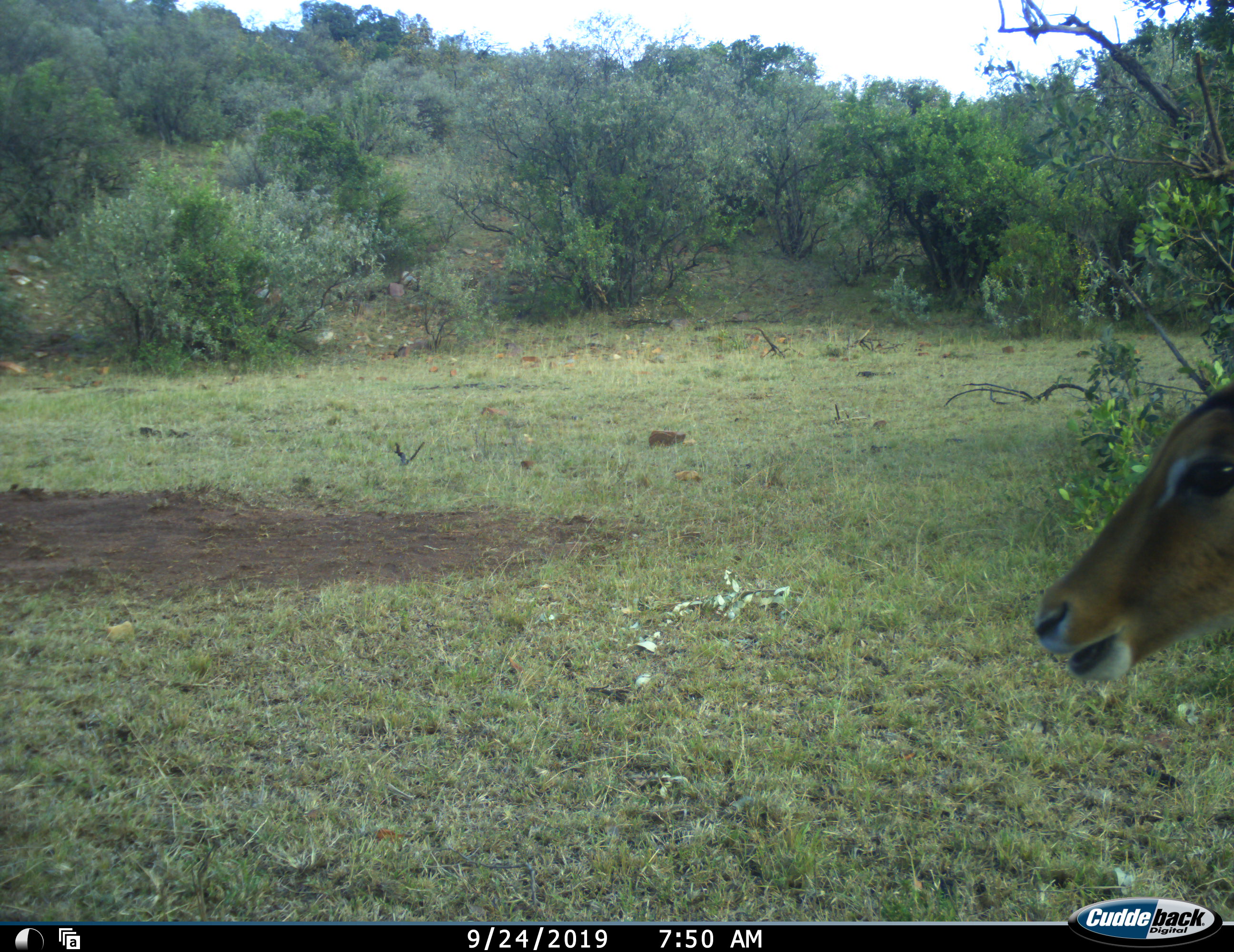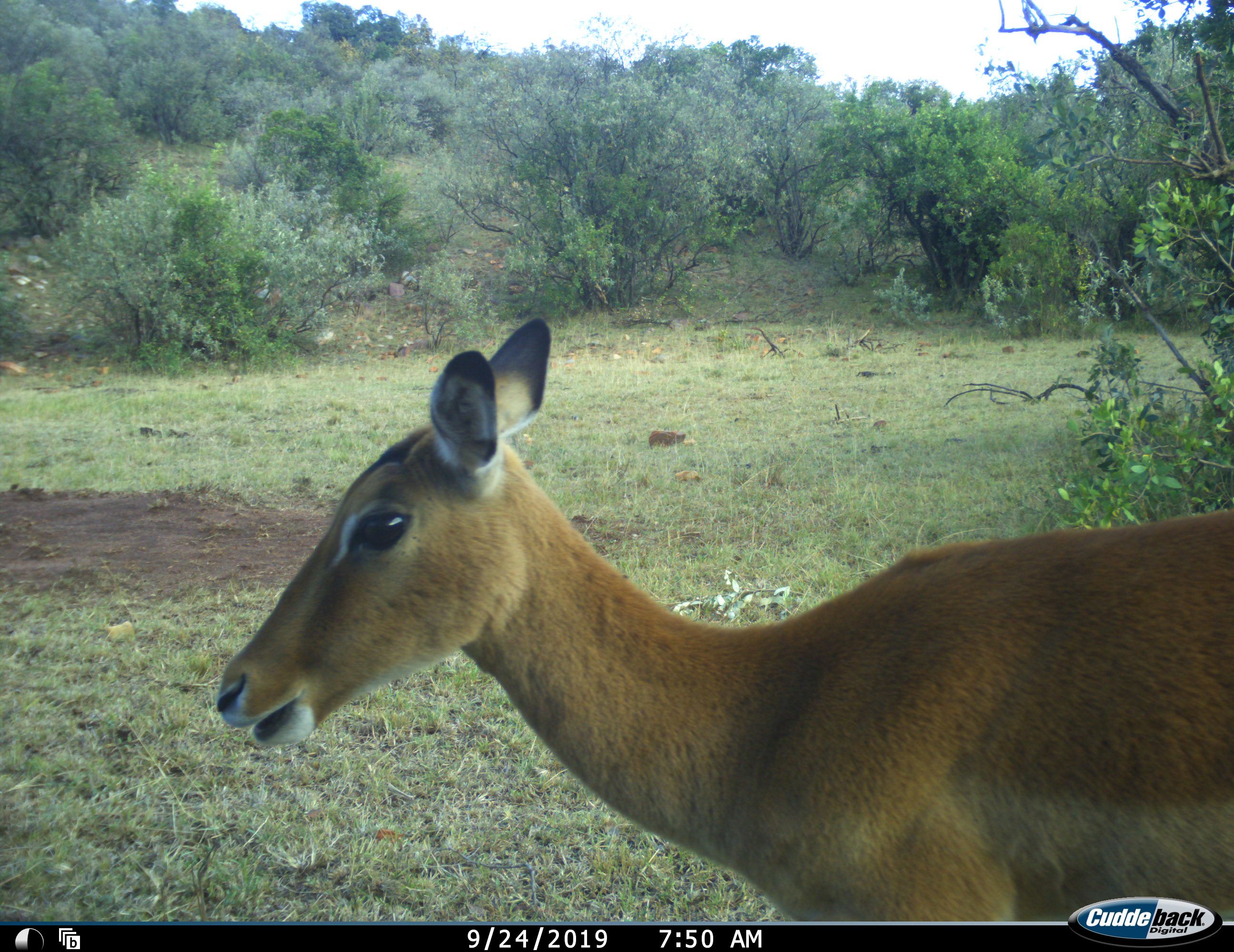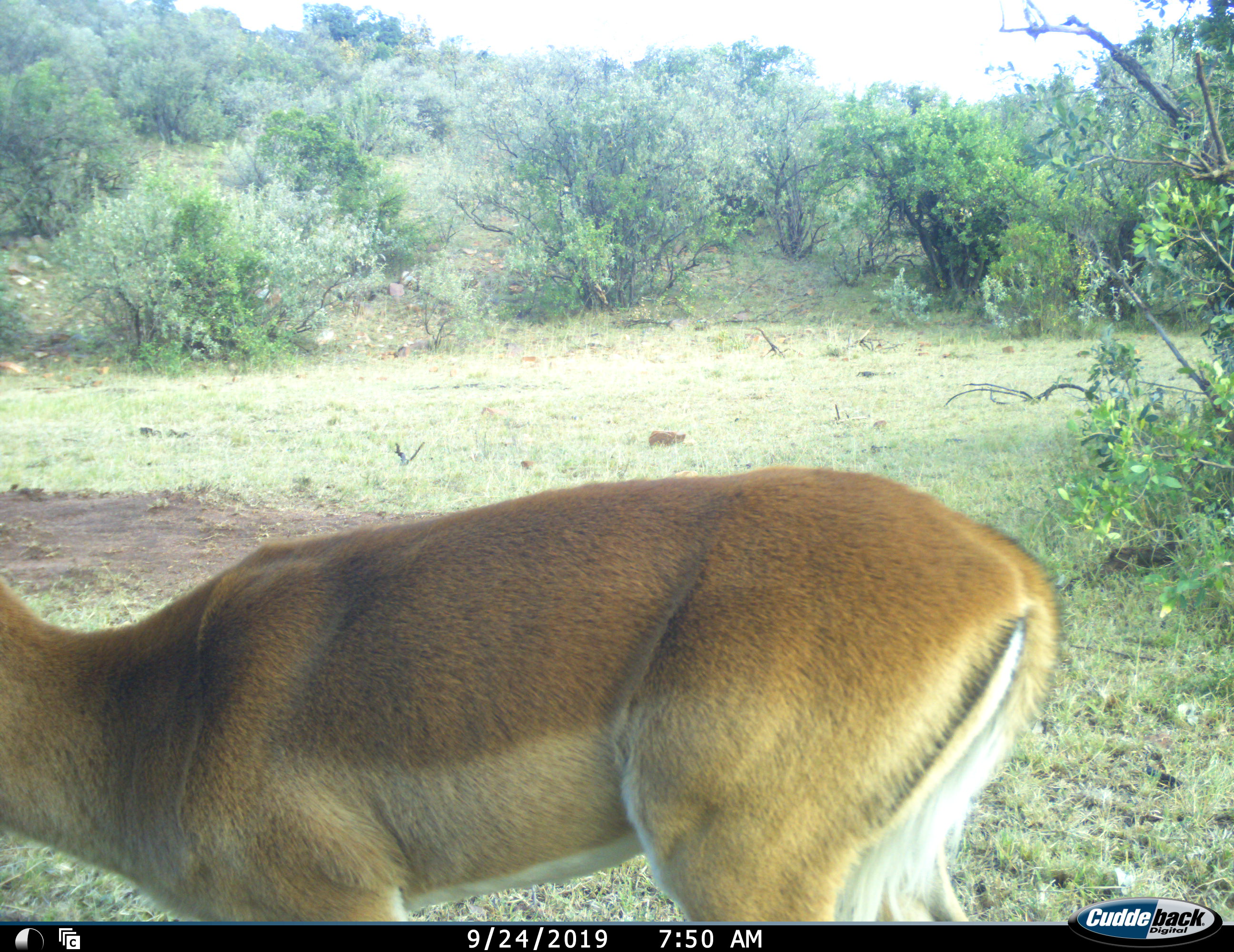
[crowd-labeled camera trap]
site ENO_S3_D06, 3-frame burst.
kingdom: Animalia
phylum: Chordata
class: Mammalia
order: Artiodactyla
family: Bovidae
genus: Aepyceros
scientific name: Aepyceros melampus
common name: impala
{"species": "impala (Aepyceros melampus)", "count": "1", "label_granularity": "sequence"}